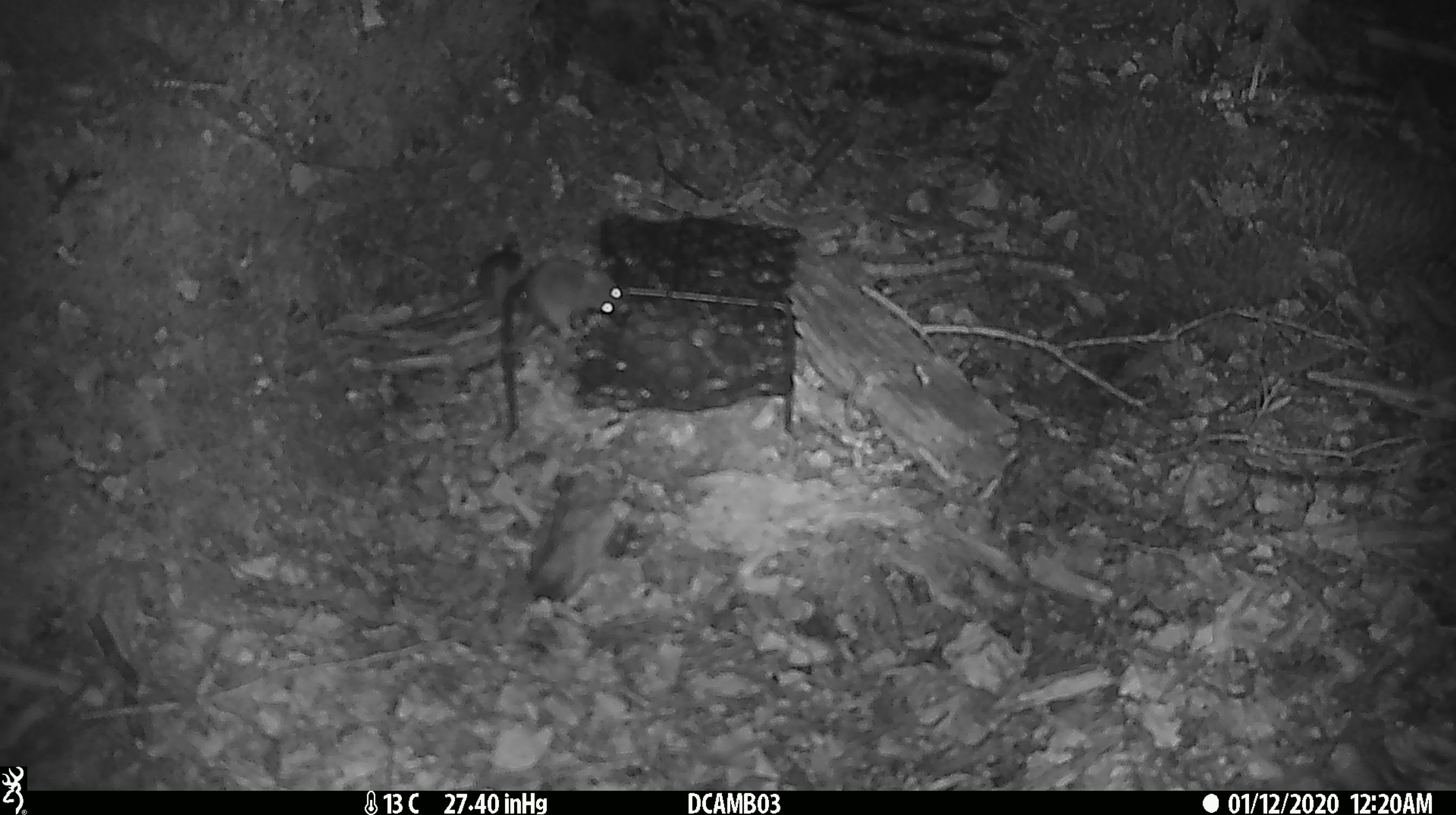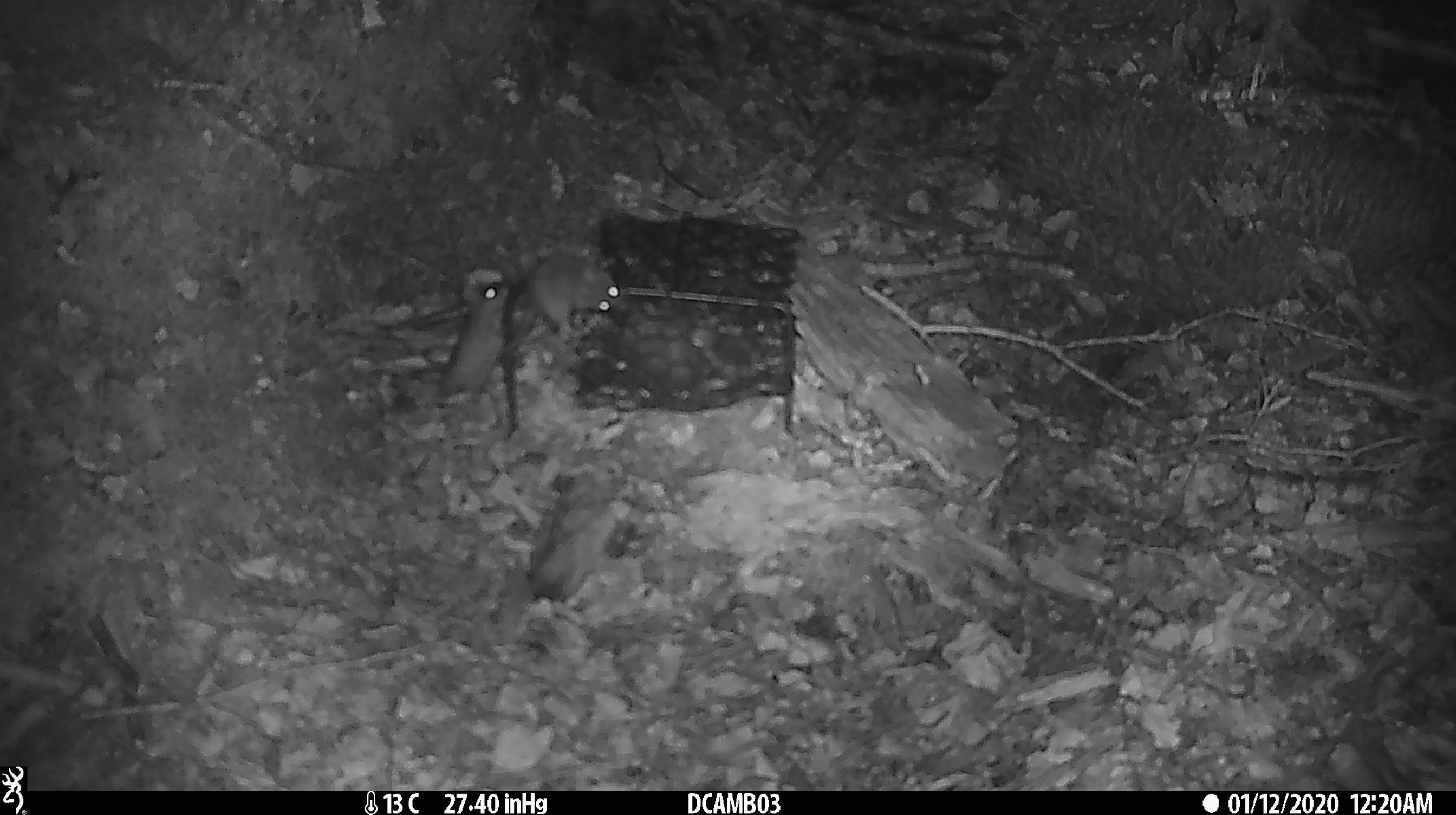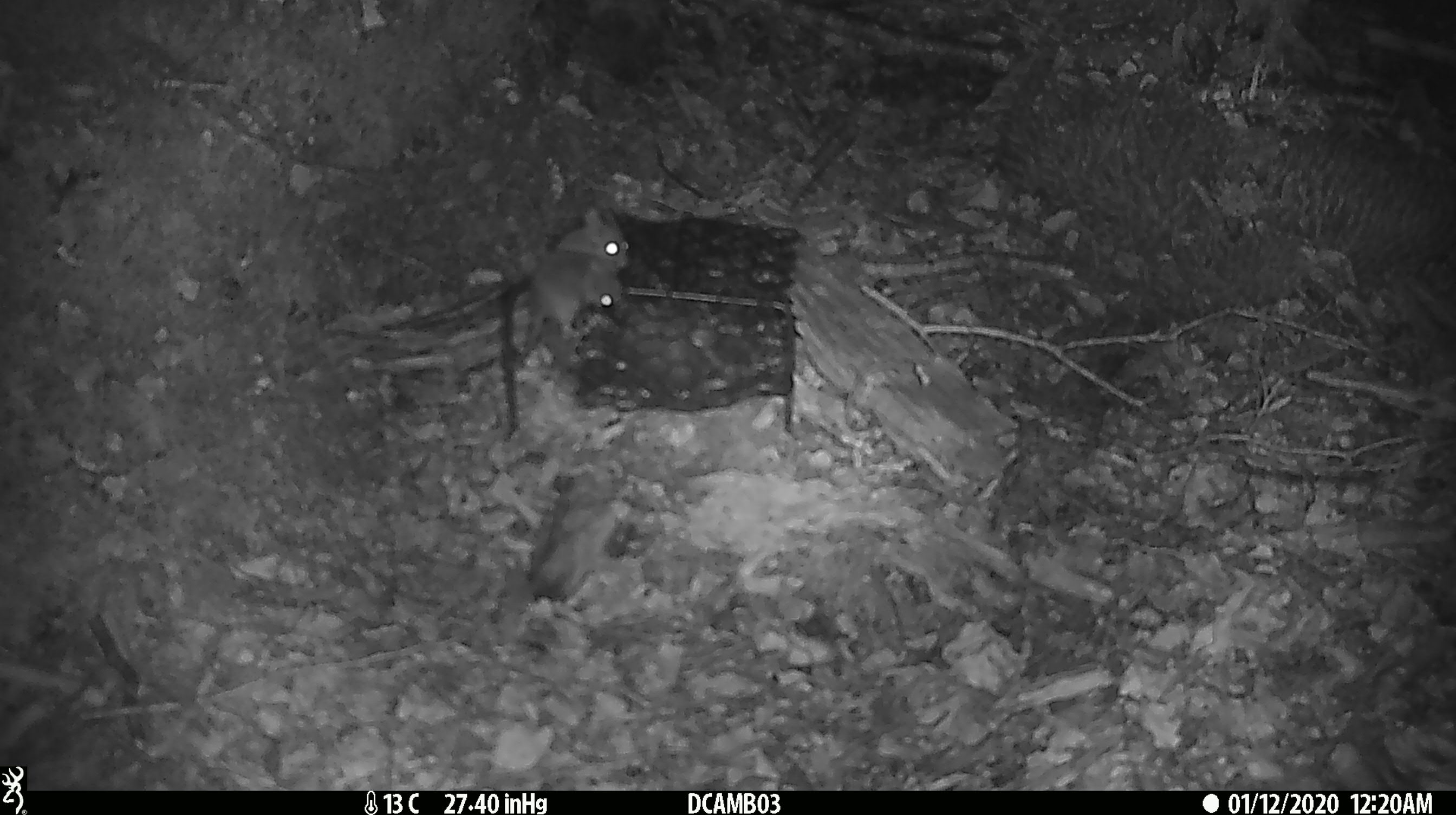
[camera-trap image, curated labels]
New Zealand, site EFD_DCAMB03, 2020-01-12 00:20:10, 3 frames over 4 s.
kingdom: Animalia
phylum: Chordata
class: Mammalia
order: Rodentia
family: Muridae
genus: Mus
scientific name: Mus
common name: mouse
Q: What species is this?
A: Mouse (Mus).